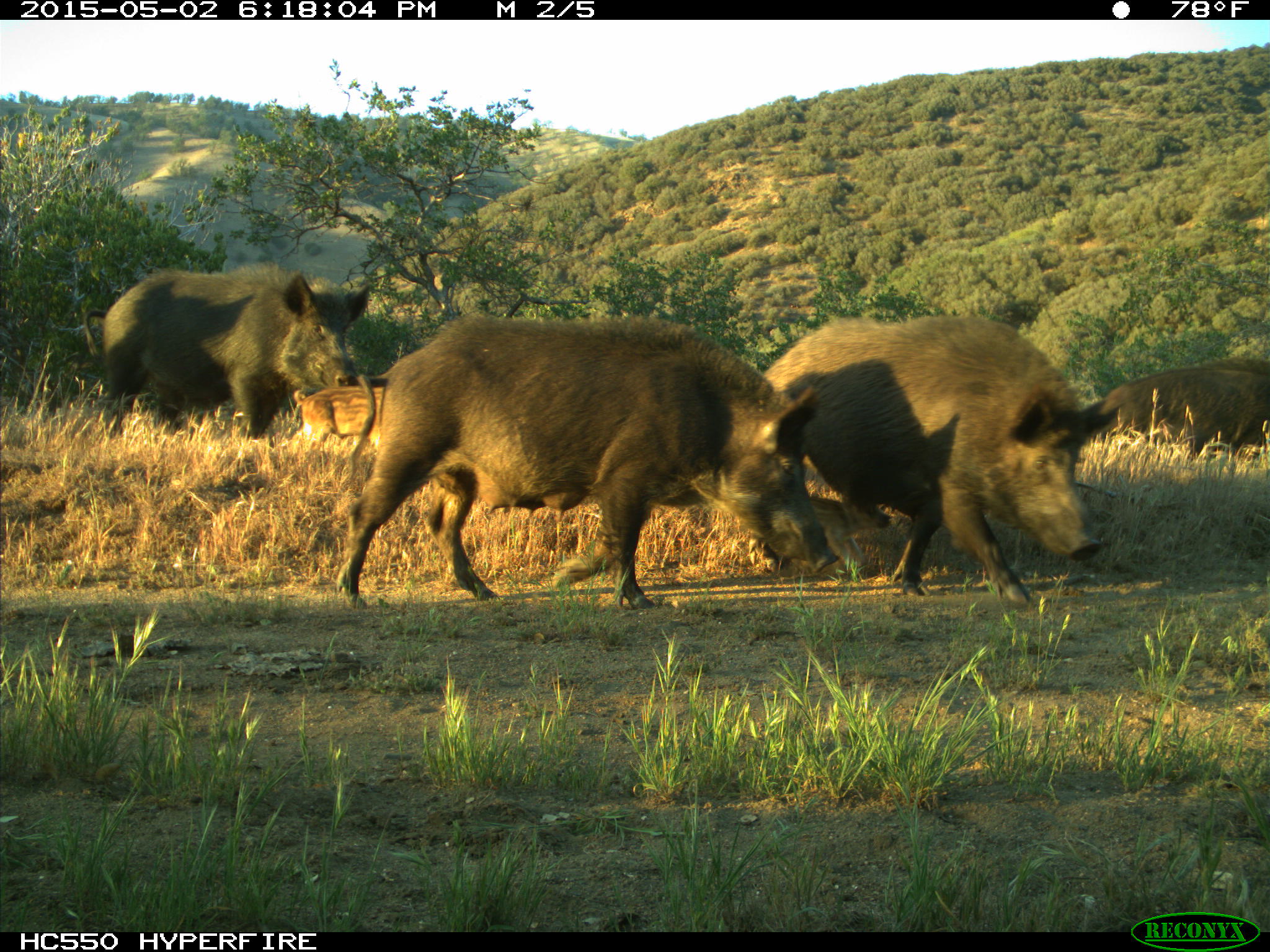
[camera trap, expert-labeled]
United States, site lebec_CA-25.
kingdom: Animalia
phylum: Chordata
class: Mammalia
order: Artiodactyla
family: Suidae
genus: Sus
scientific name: Sus scrofa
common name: wild boar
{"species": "Sus scrofa (wild boar)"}